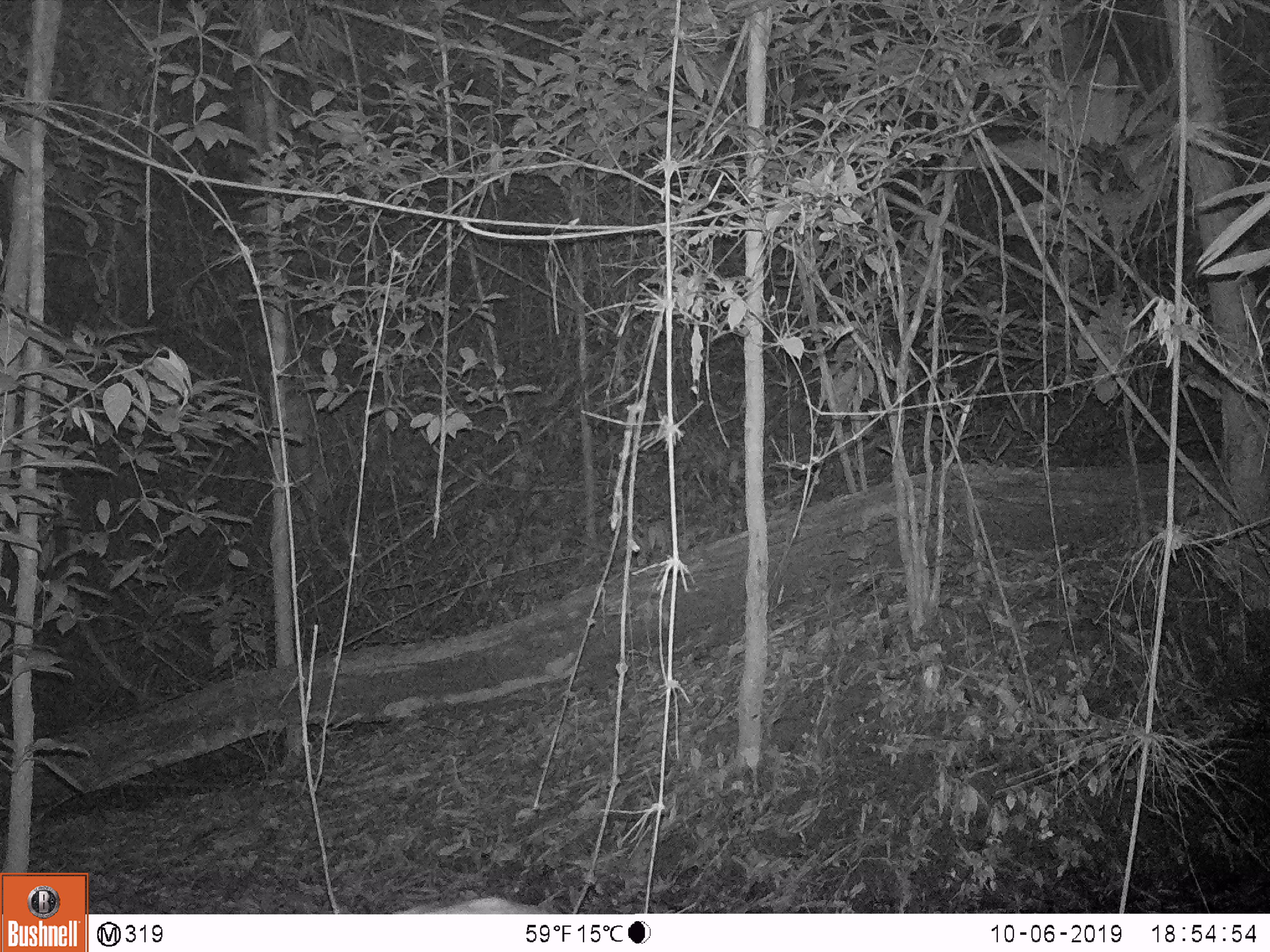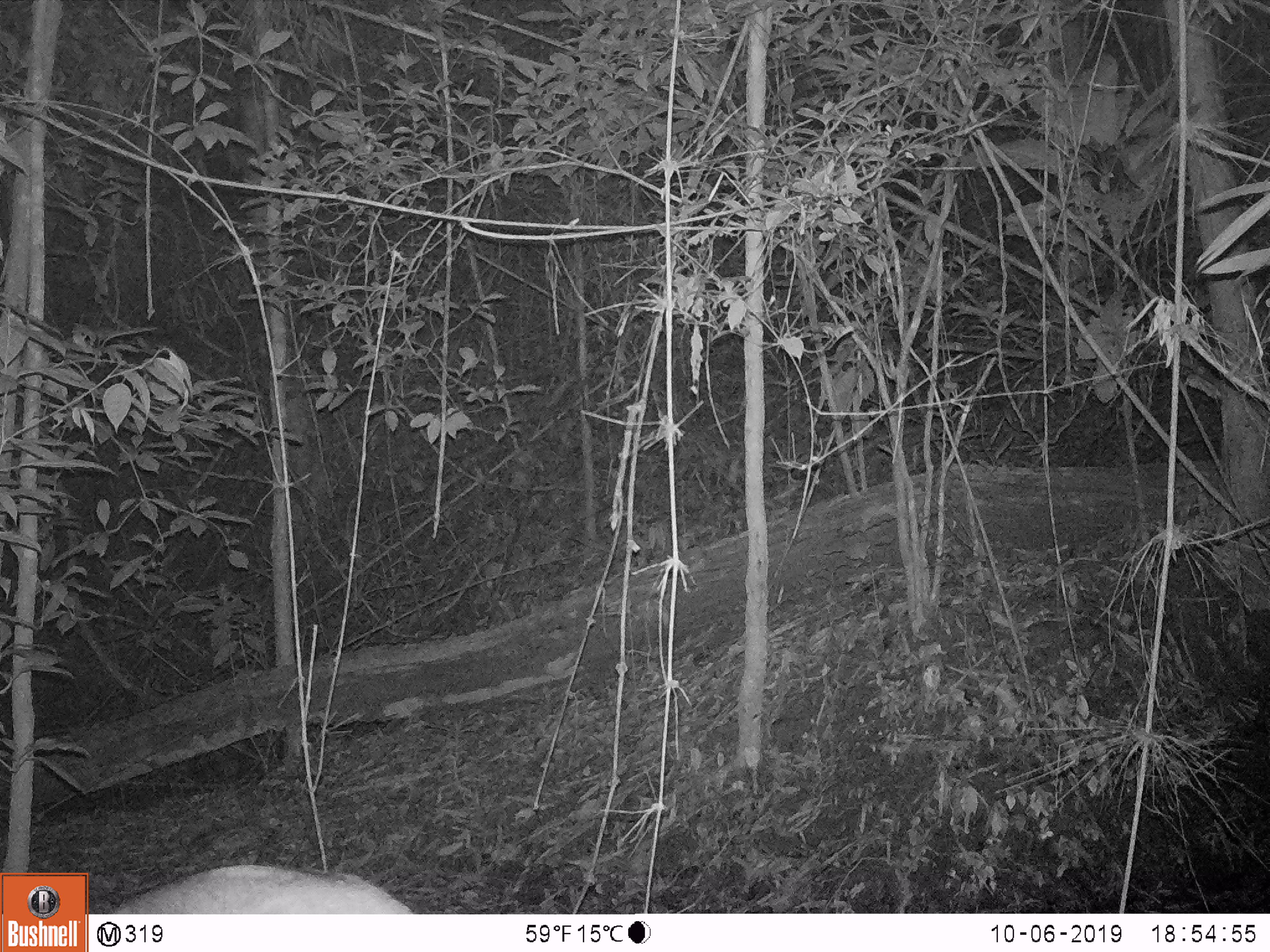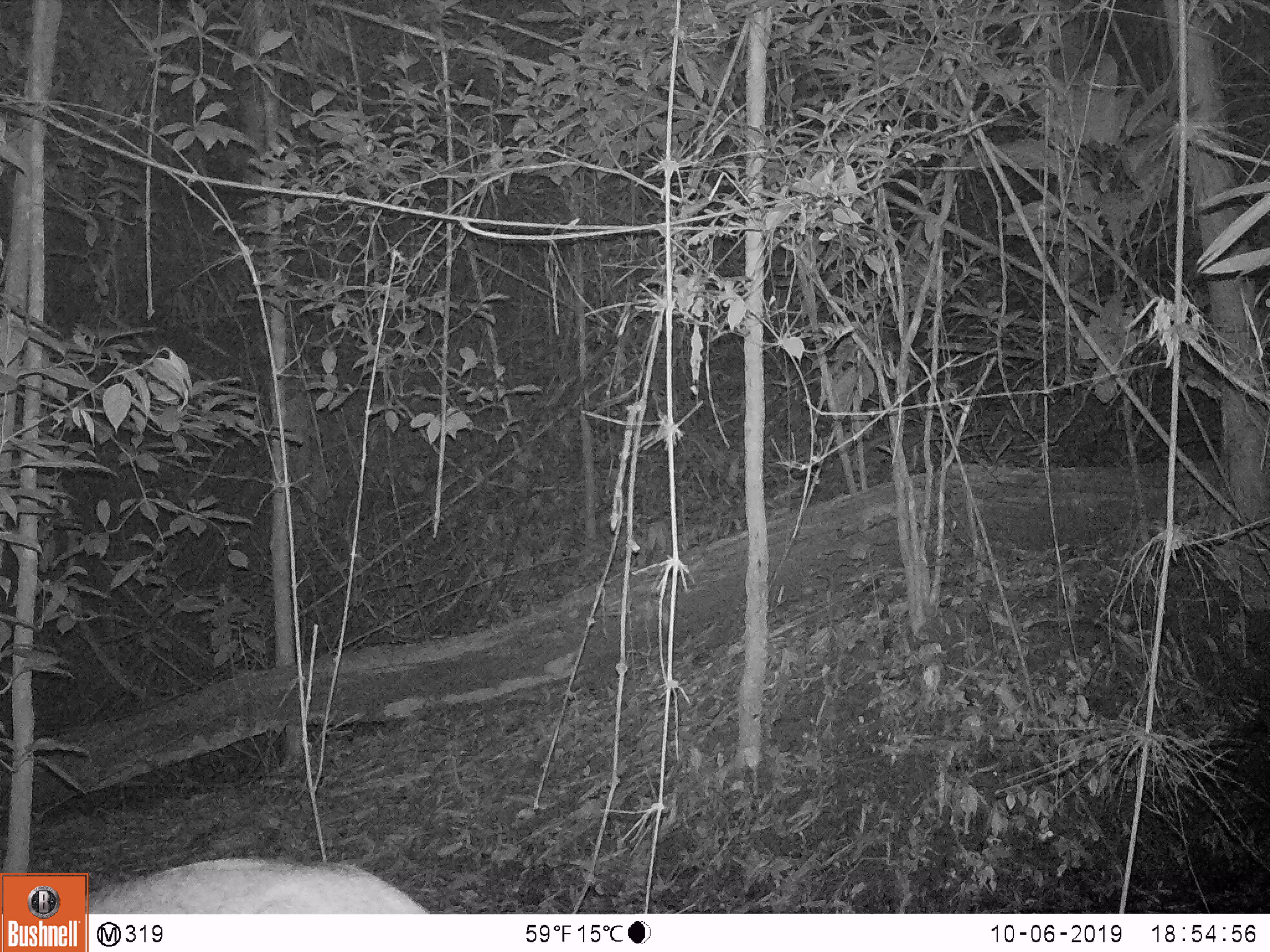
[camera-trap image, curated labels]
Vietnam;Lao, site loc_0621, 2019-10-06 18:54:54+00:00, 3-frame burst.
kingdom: Animalia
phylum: Chordata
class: Mammalia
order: Artiodactyla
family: Suidae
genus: Sus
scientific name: Sus scrofa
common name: eurasian wild pig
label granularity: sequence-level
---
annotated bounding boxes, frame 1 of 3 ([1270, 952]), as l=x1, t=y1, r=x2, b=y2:
eurasian wild pig: l=392, t=897, r=562, b=914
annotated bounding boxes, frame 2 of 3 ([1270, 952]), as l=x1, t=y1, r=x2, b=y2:
eurasian wild pig: l=114, t=864, r=413, b=914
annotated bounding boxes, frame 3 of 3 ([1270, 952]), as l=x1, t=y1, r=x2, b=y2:
eurasian wild pig: l=85, t=858, r=430, b=914